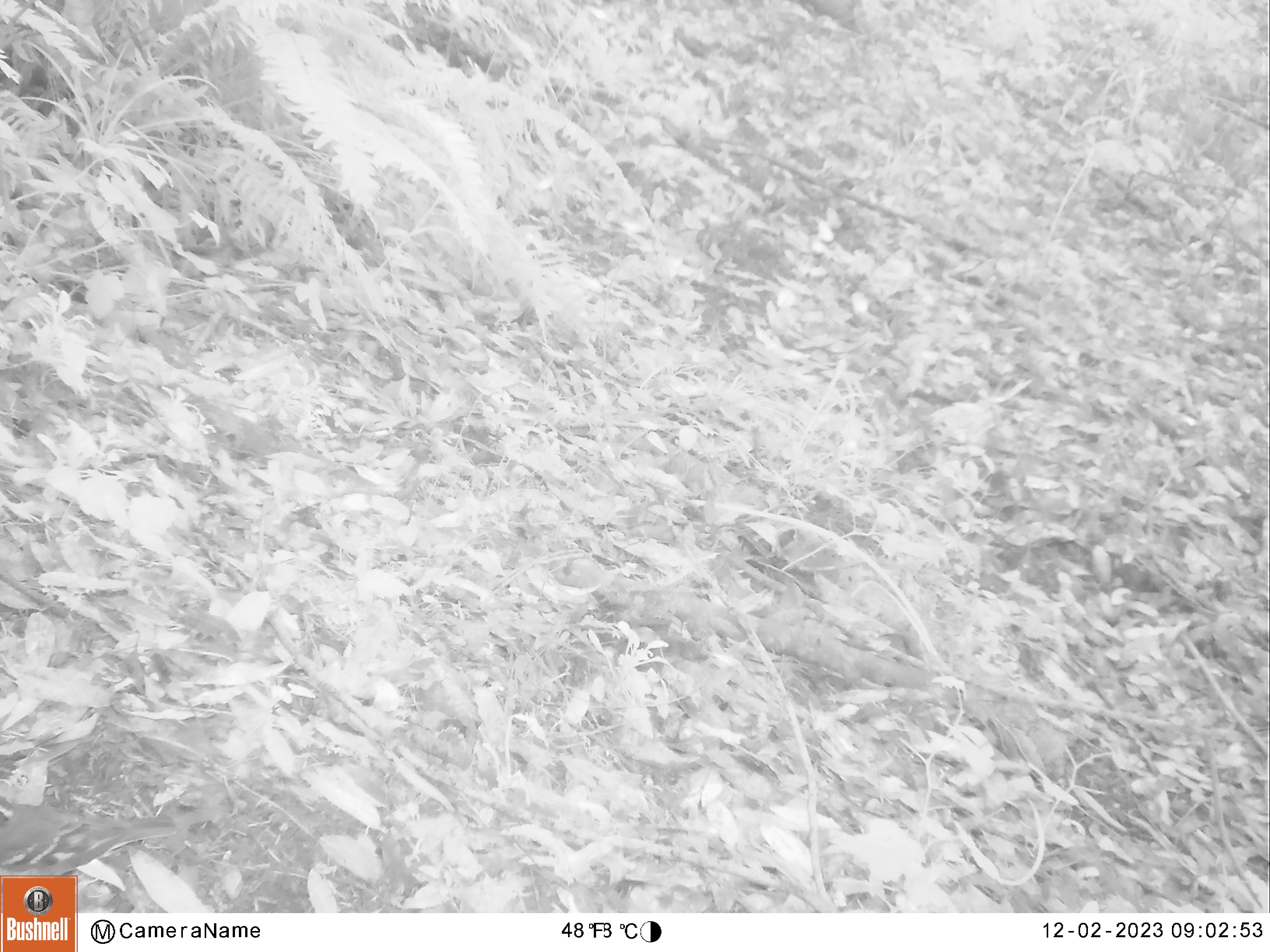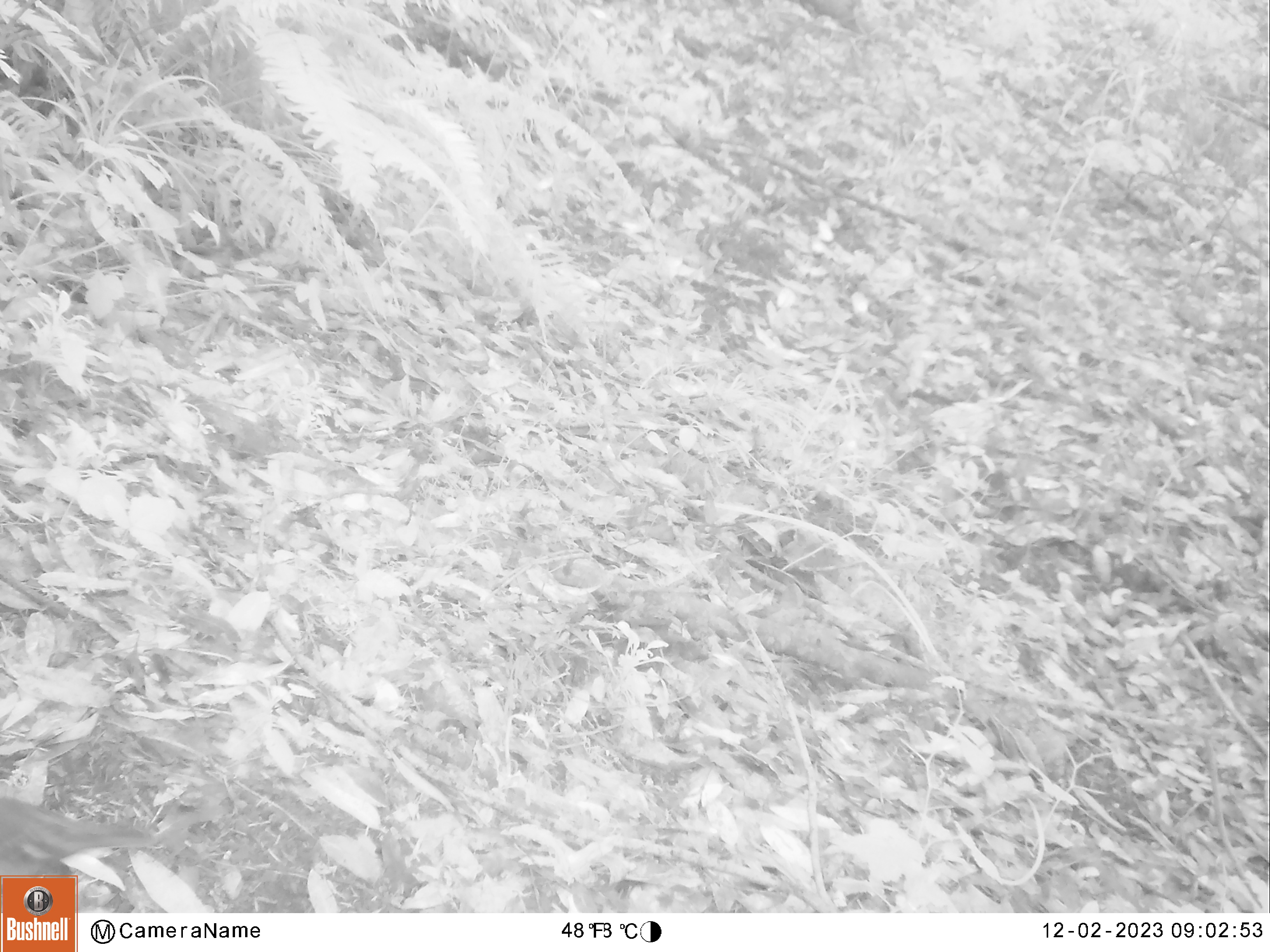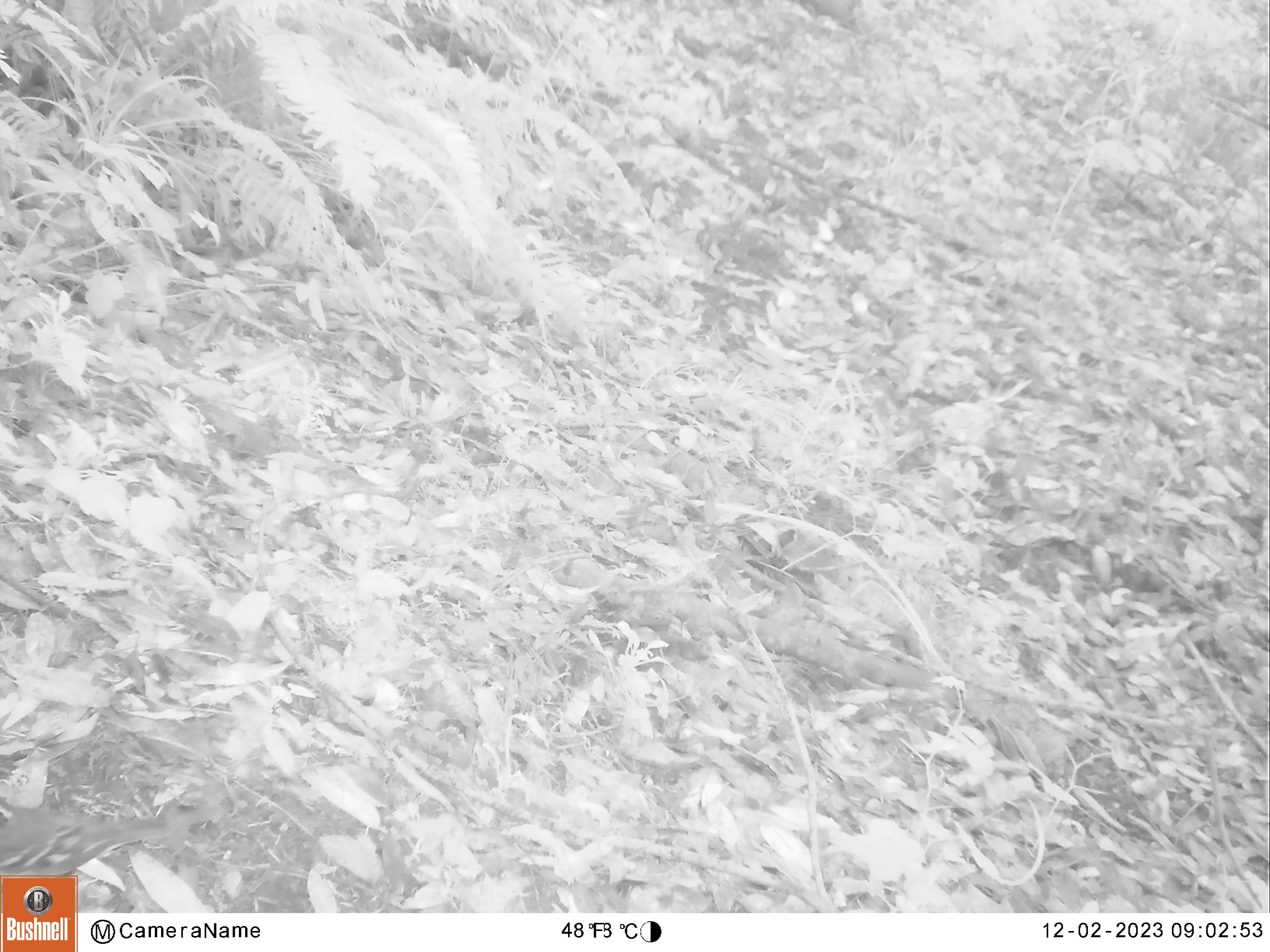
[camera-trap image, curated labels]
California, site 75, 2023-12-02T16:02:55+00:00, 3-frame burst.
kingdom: Animalia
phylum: Chordata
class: Aves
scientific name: Aves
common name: bird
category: unknown bird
Unknown bird (bird) (Aves).